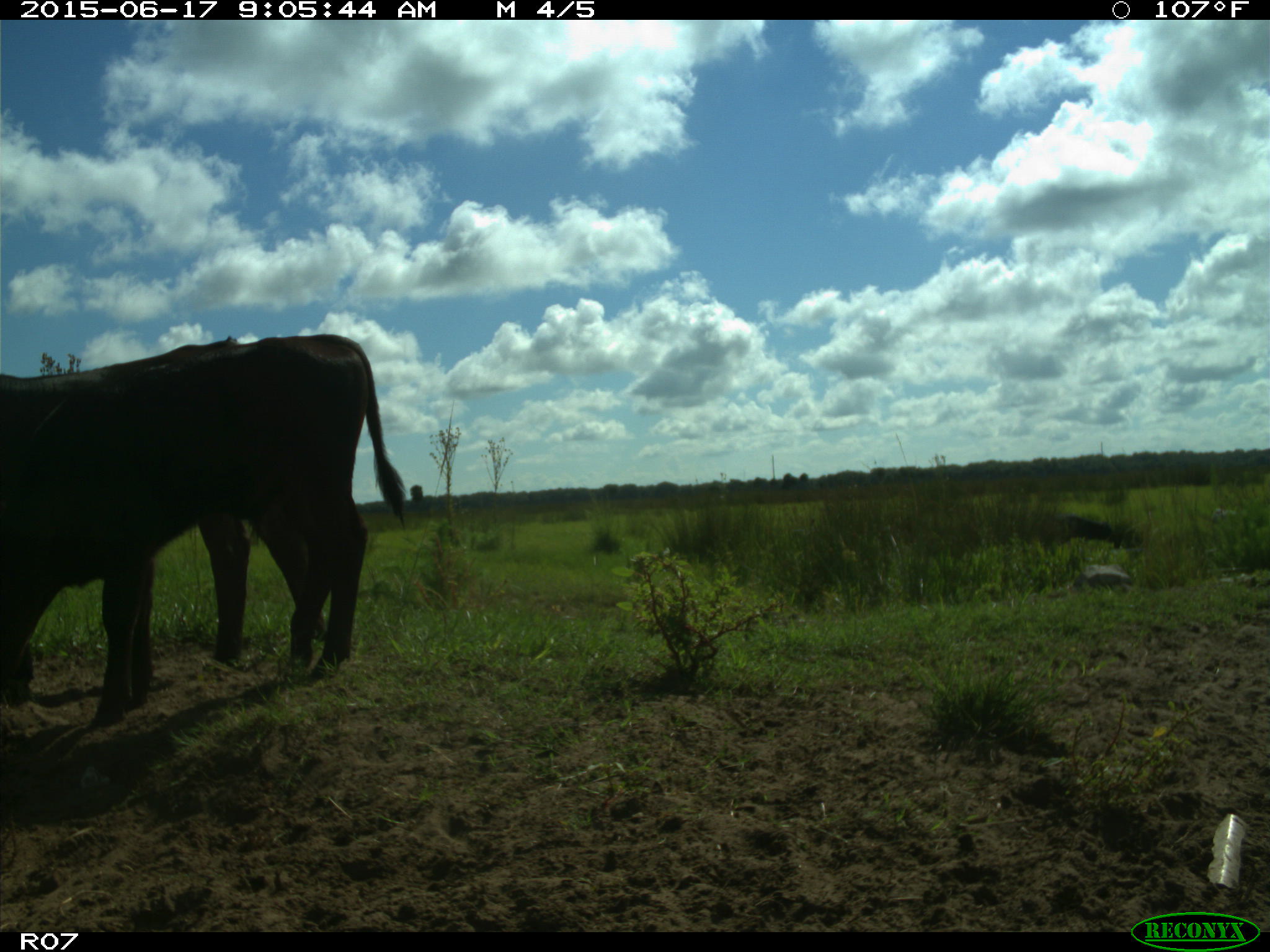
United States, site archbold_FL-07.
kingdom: Animalia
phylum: Chordata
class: Mammalia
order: Artiodactyla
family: Bovidae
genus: Bos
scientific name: Bos taurus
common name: domestic cow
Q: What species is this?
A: Bos taurus (domestic cow).